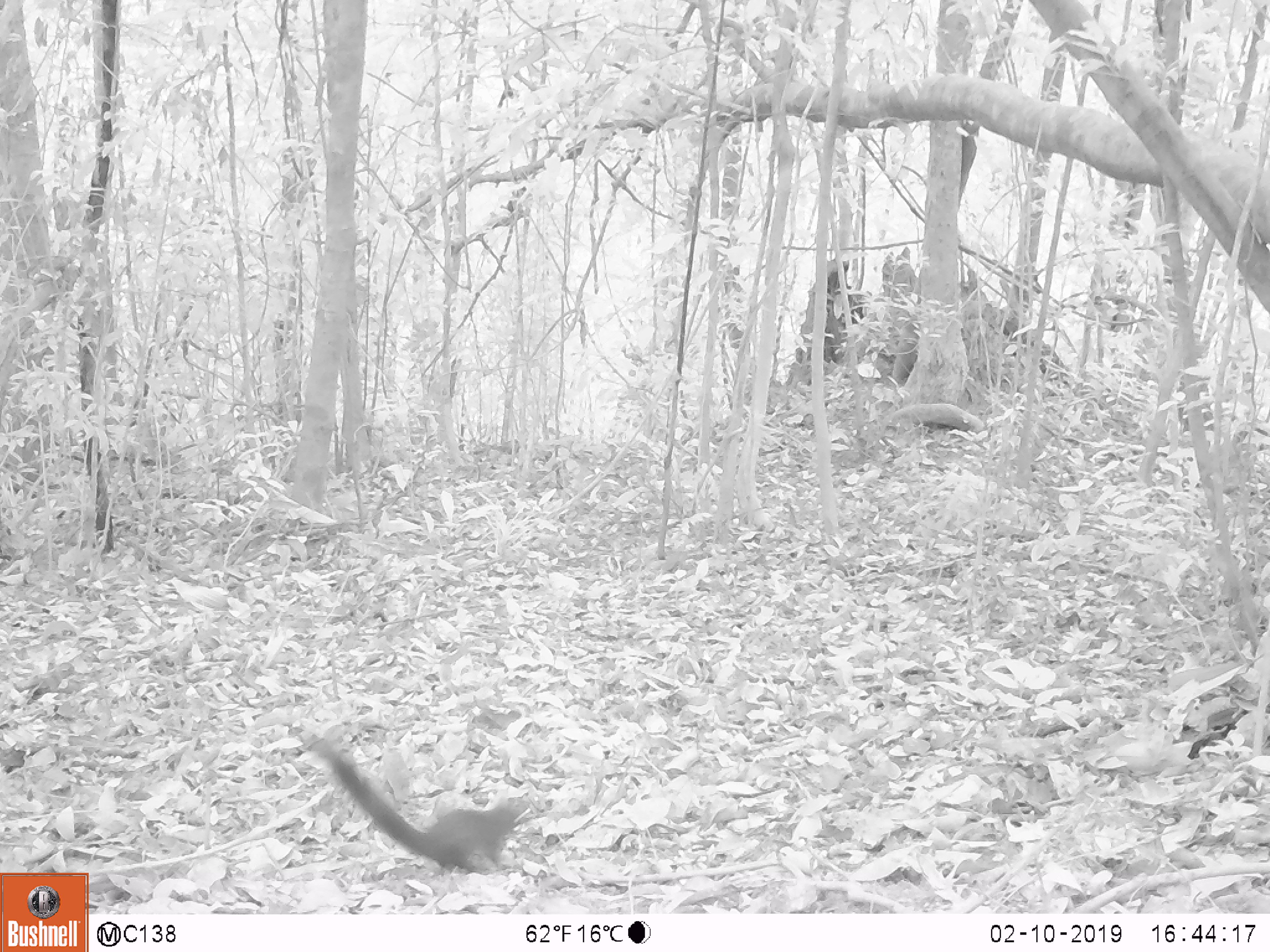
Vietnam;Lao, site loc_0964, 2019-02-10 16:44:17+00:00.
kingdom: Animalia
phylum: Chordata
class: Mammalia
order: Rodentia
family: Sciuridae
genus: Dremomys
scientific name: Dremomys rufigenis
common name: red-cheeked squirrel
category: red cheeked squirrel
Red cheeked squirrel (red-cheeked squirrel) (Dremomys rufigenis). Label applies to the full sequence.